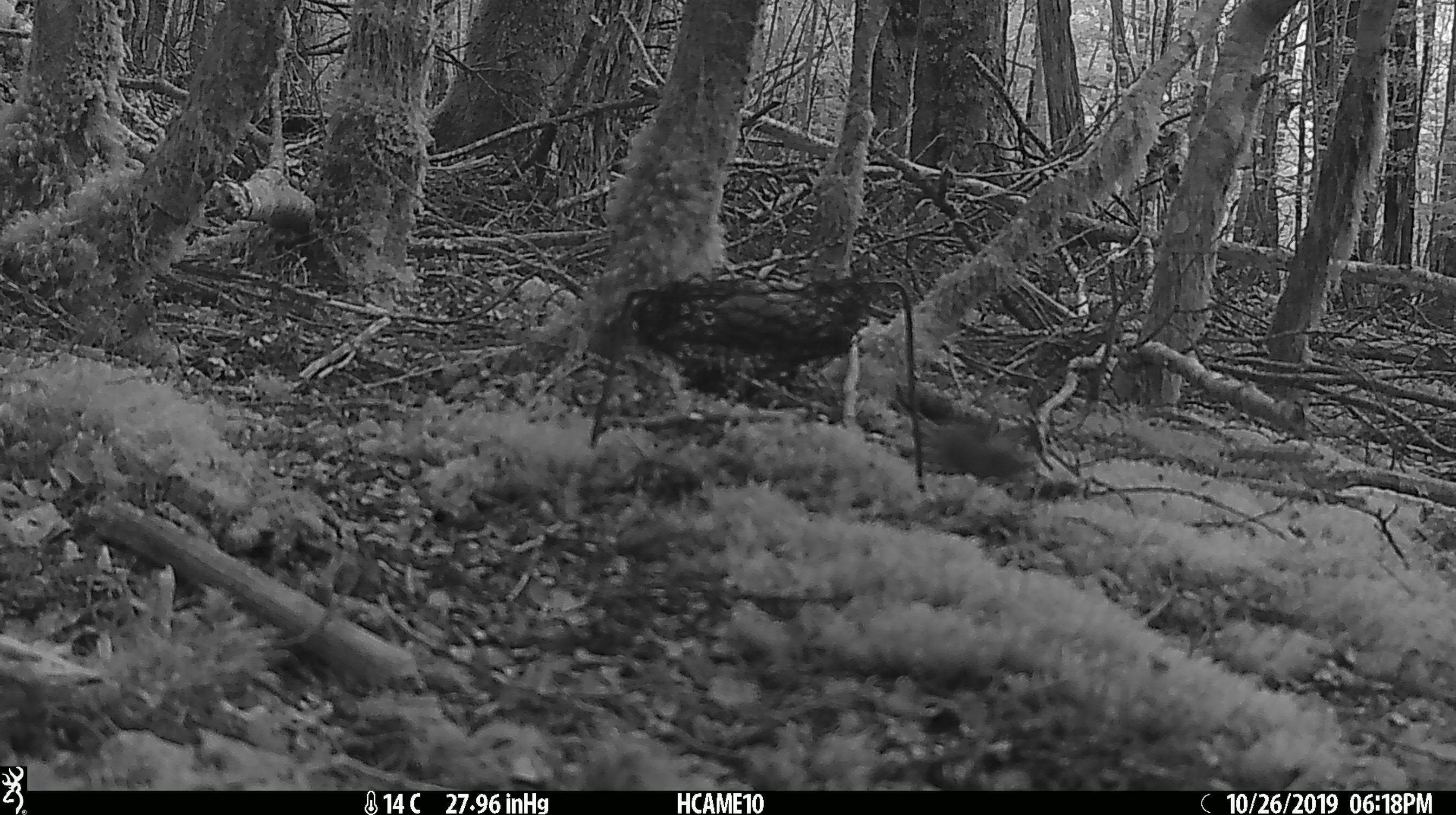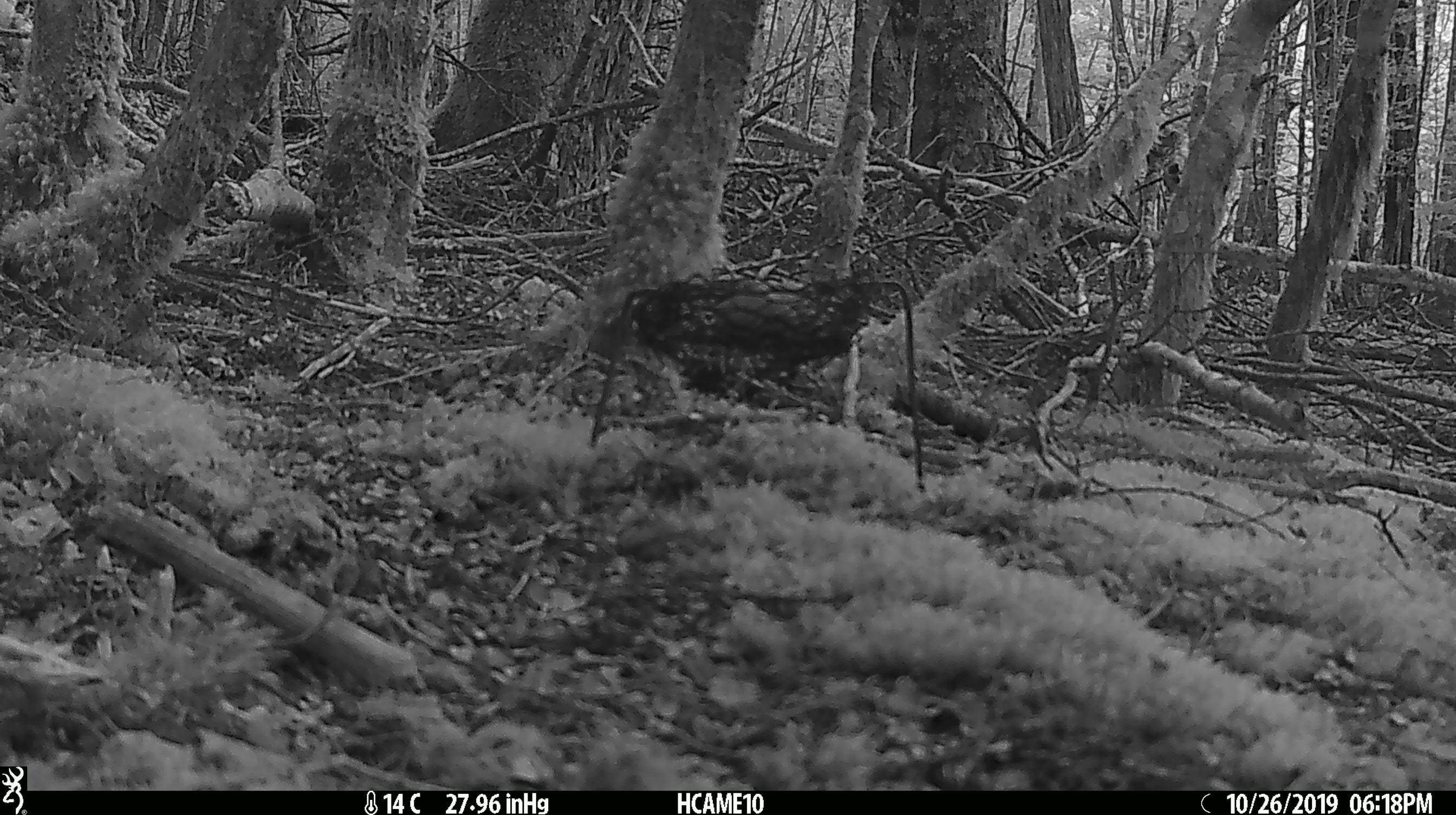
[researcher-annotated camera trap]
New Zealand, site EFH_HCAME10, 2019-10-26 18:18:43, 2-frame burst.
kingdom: Animalia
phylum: Chordata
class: Mammalia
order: Rodentia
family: Muridae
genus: Mus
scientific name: Mus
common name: mouse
Mouse (Mus).